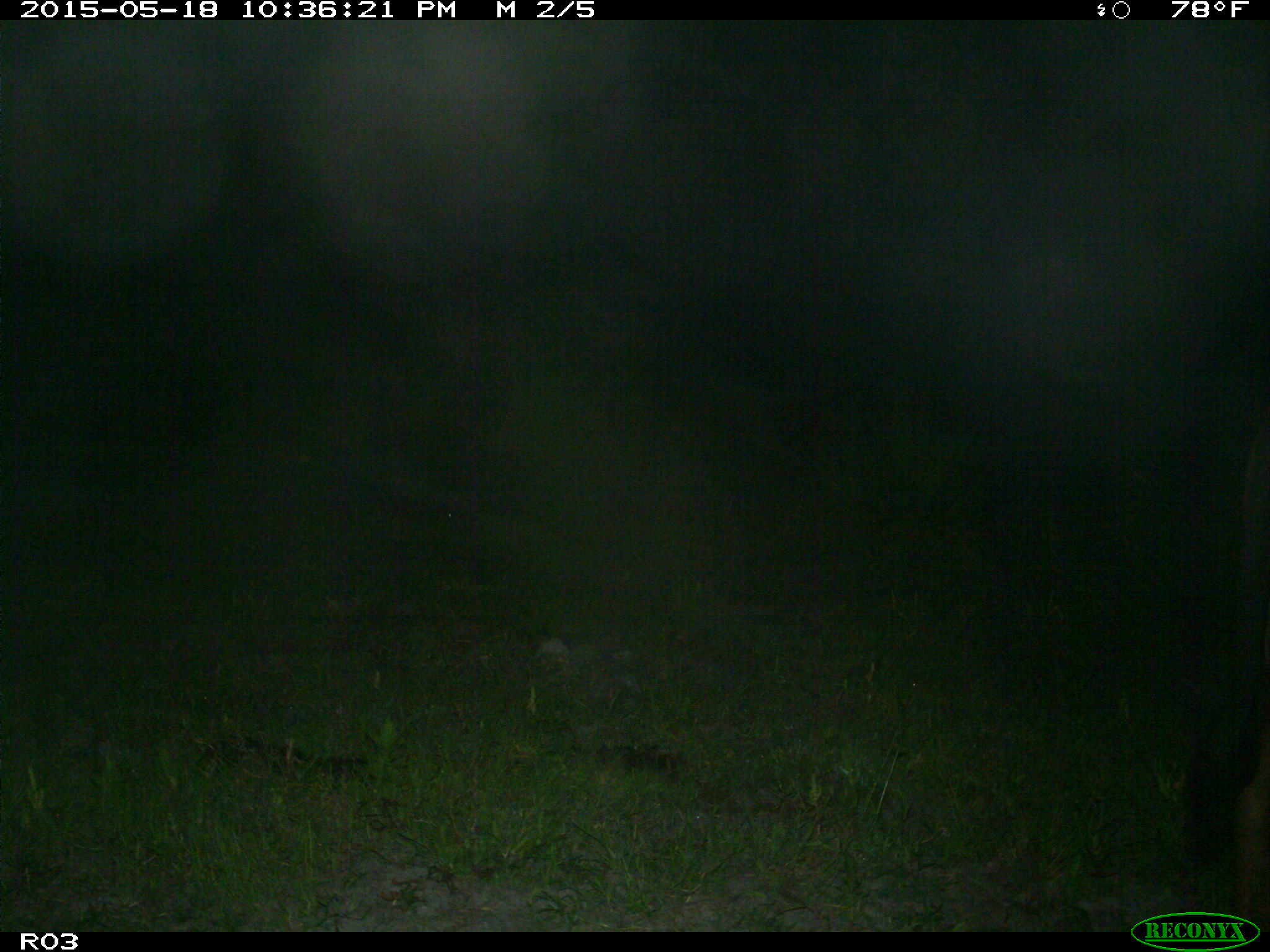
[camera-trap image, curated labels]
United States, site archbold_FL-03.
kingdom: Animalia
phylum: Chordata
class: Mammalia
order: Artiodactyla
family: Bovidae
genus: Bos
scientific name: Bos taurus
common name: domestic cow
Bos taurus (domestic cow).